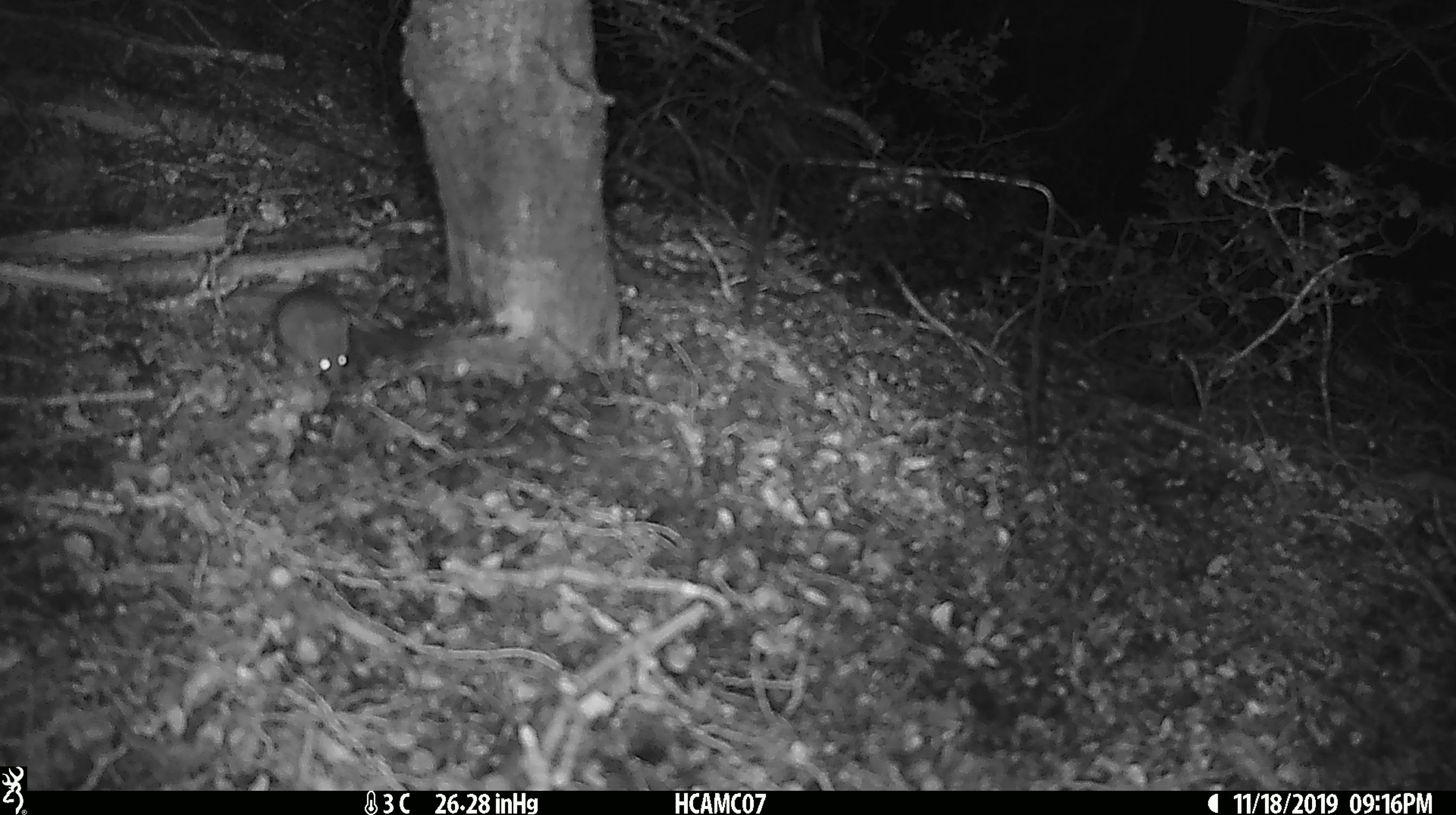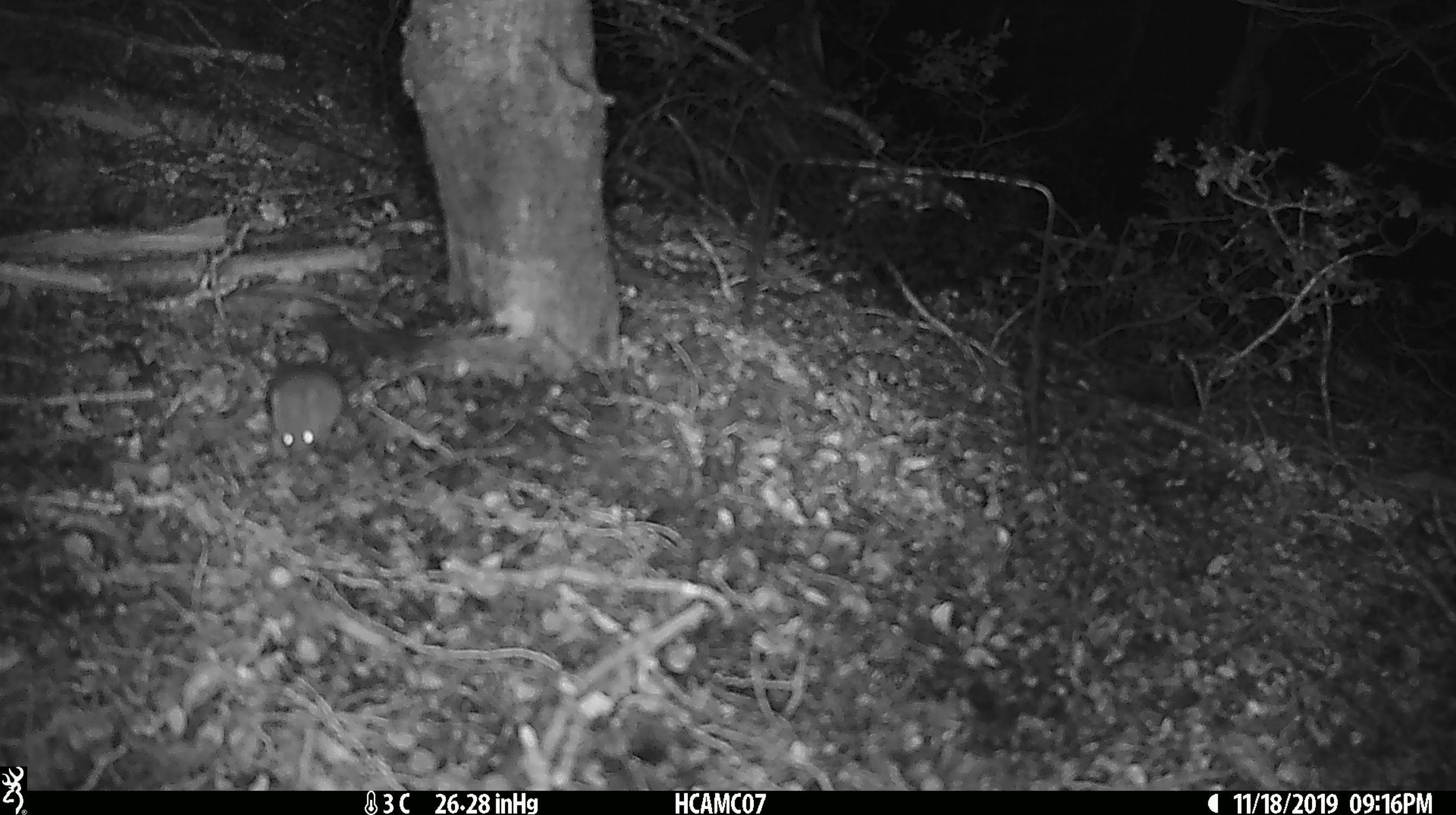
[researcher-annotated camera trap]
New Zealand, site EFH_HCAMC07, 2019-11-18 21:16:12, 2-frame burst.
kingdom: Animalia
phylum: Chordata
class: Mammalia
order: Rodentia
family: Muridae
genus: Mus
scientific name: Mus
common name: mouse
Mouse (Mus).